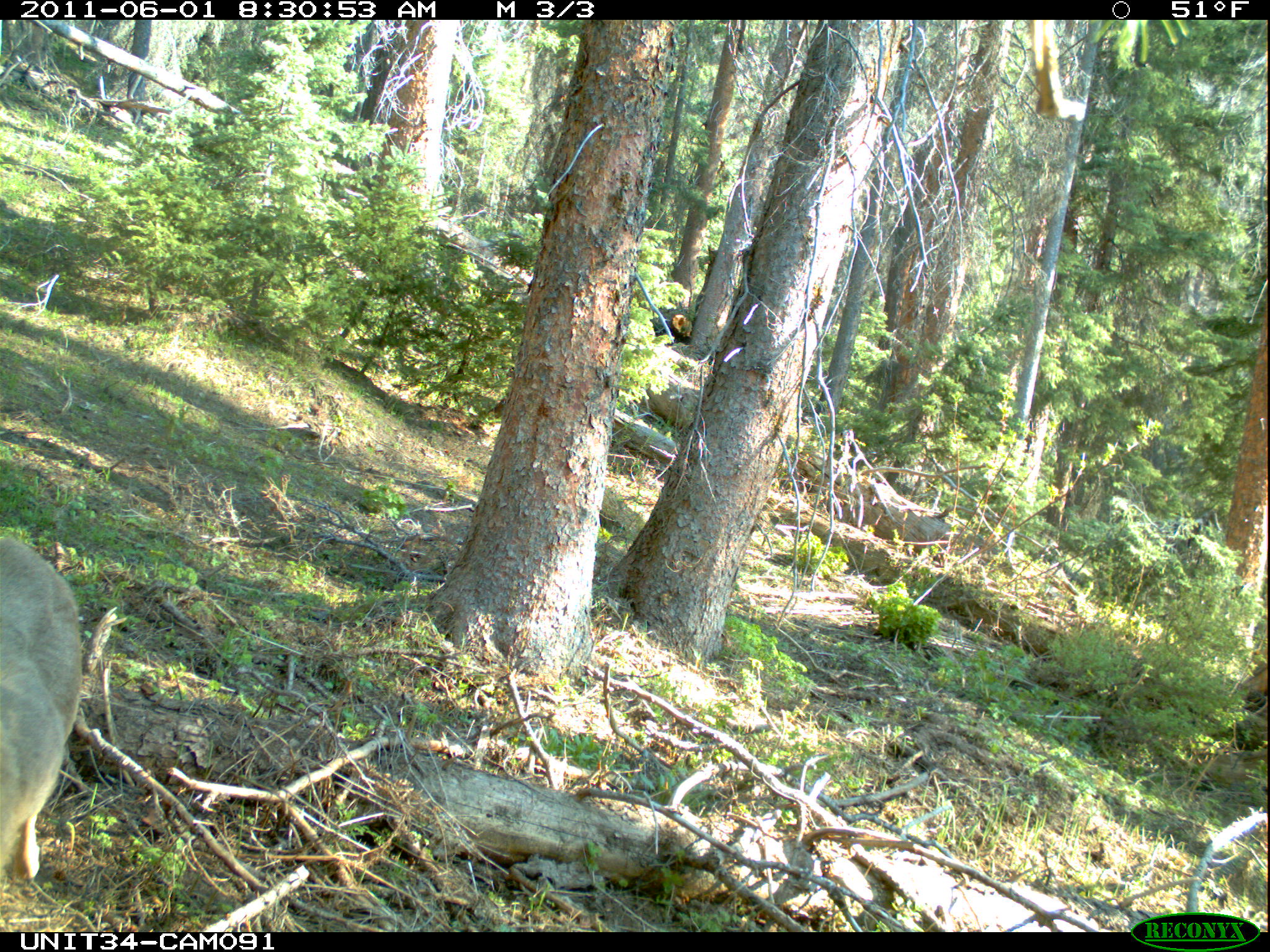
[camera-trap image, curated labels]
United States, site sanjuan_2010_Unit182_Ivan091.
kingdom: Animalia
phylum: Chordata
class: Mammalia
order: Artiodactyla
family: Cervidae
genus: Odocoileus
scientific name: Odocoileus hemionus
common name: mule deer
Odocoileus hemionus (mule deer).